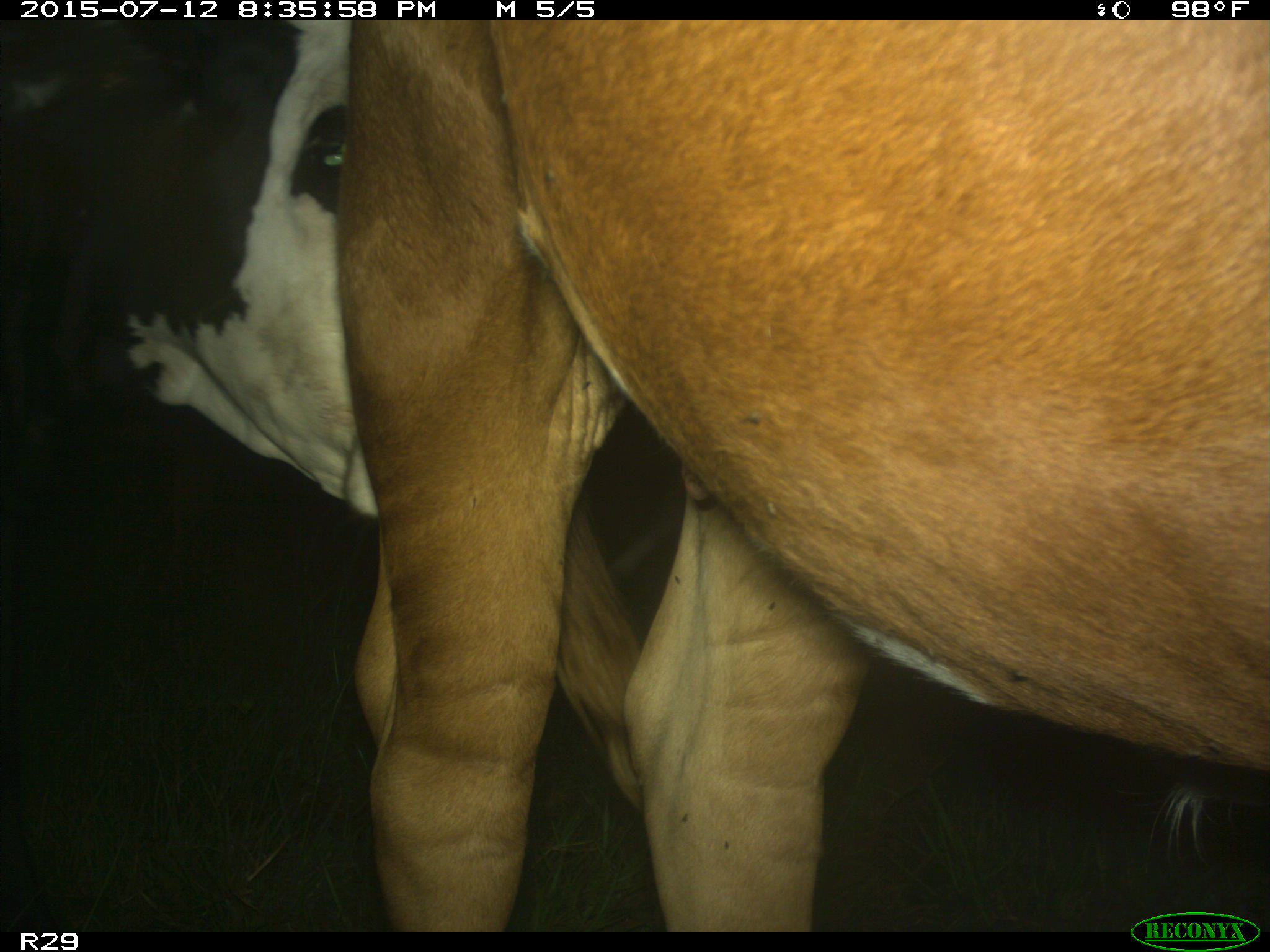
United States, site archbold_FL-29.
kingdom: Animalia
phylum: Chordata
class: Mammalia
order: Artiodactyla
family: Bovidae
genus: Bos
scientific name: Bos taurus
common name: domestic cow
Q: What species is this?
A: Bos taurus (domestic cow).